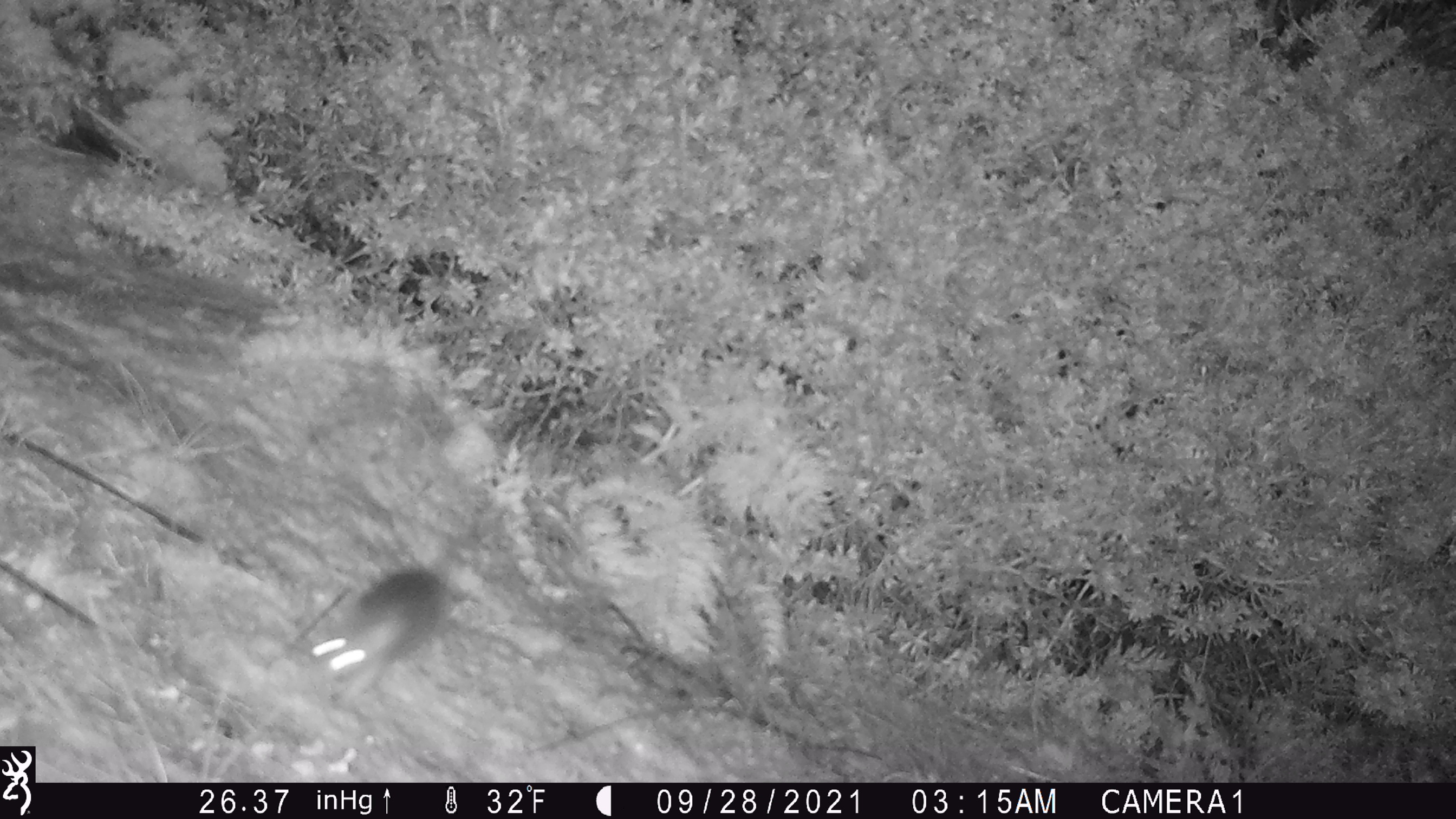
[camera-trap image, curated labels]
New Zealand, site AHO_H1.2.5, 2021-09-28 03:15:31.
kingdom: Animalia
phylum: Chordata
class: Mammalia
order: Rodentia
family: Muridae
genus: Mus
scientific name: Mus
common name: mouse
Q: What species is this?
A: Mouse (Mus).